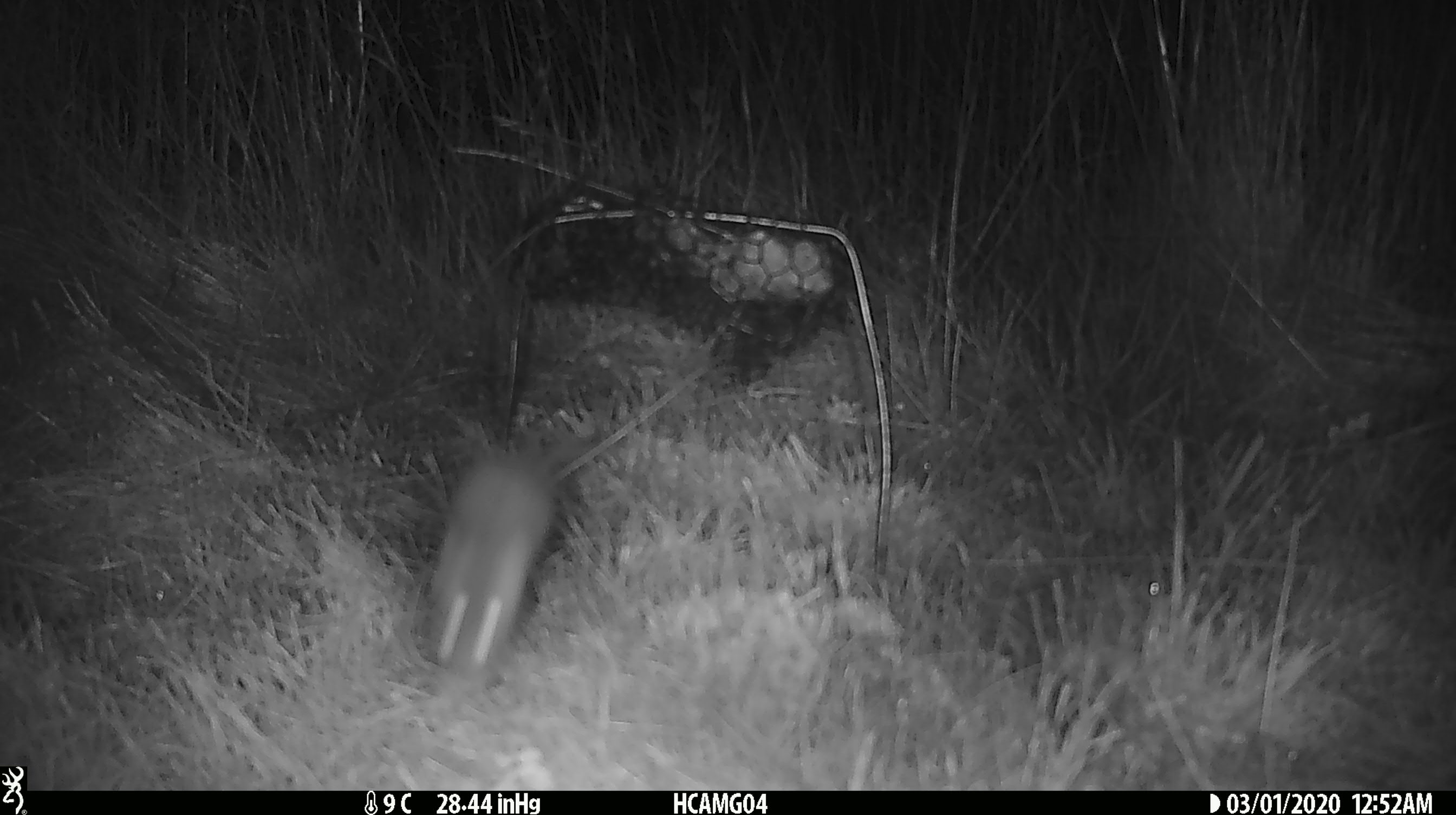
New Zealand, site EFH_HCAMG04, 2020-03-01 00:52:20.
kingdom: Animalia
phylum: Chordata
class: Mammalia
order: Rodentia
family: Muridae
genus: Mus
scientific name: Mus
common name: mouse